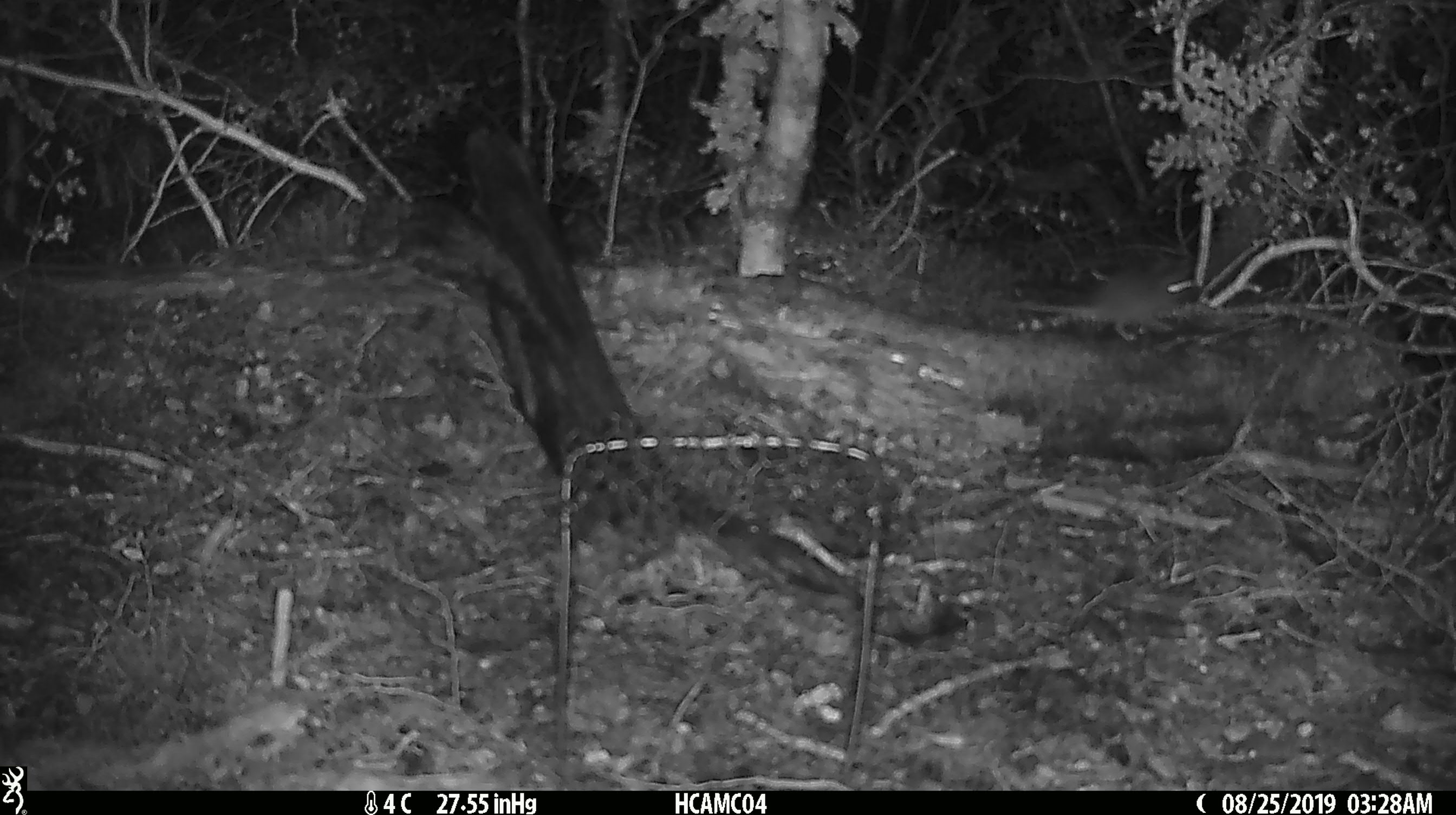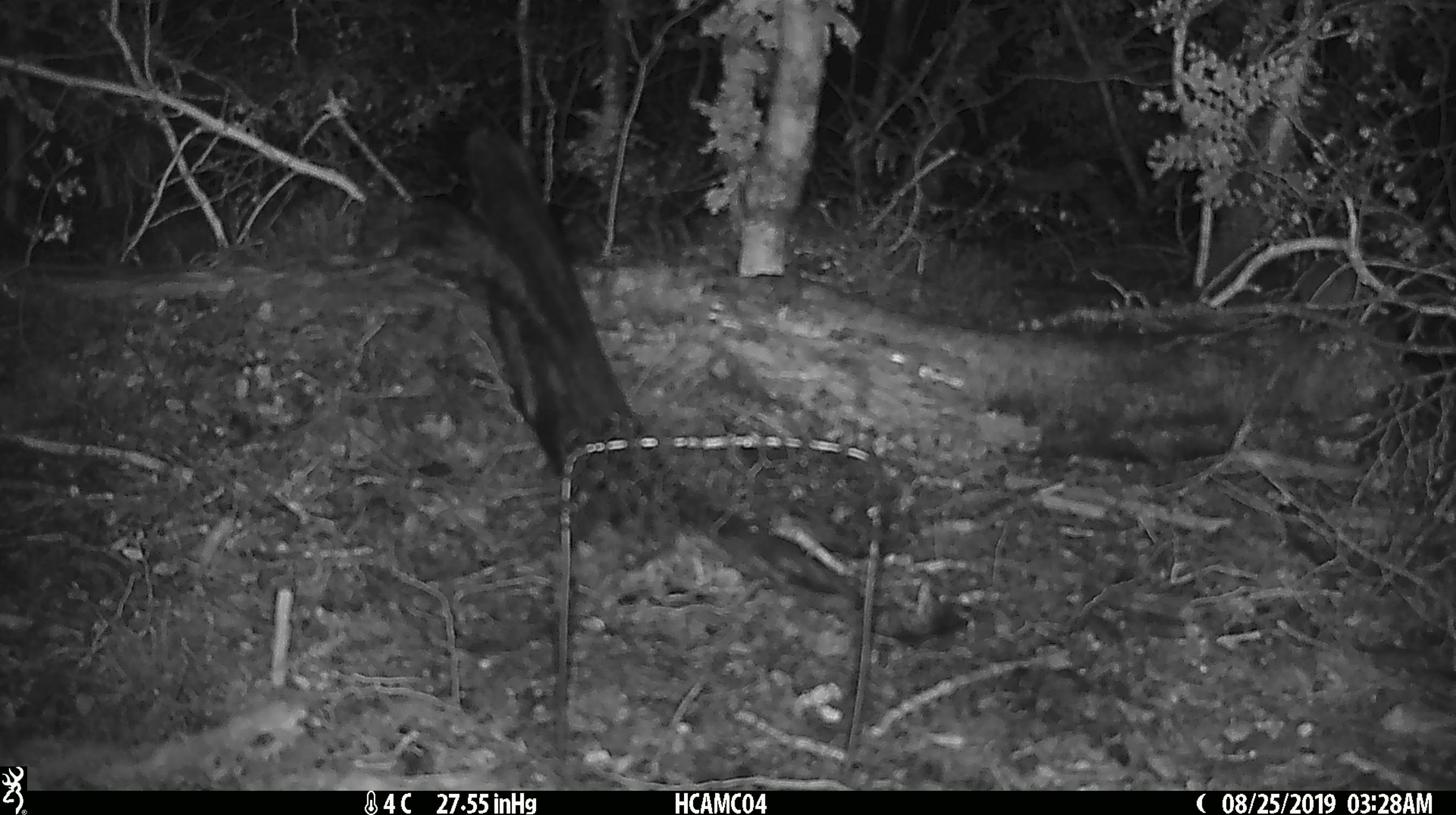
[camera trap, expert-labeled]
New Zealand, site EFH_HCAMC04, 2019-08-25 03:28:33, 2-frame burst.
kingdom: Animalia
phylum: Chordata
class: Mammalia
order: Rodentia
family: Muridae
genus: Mus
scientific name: Mus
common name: mouse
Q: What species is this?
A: Mouse (Mus).